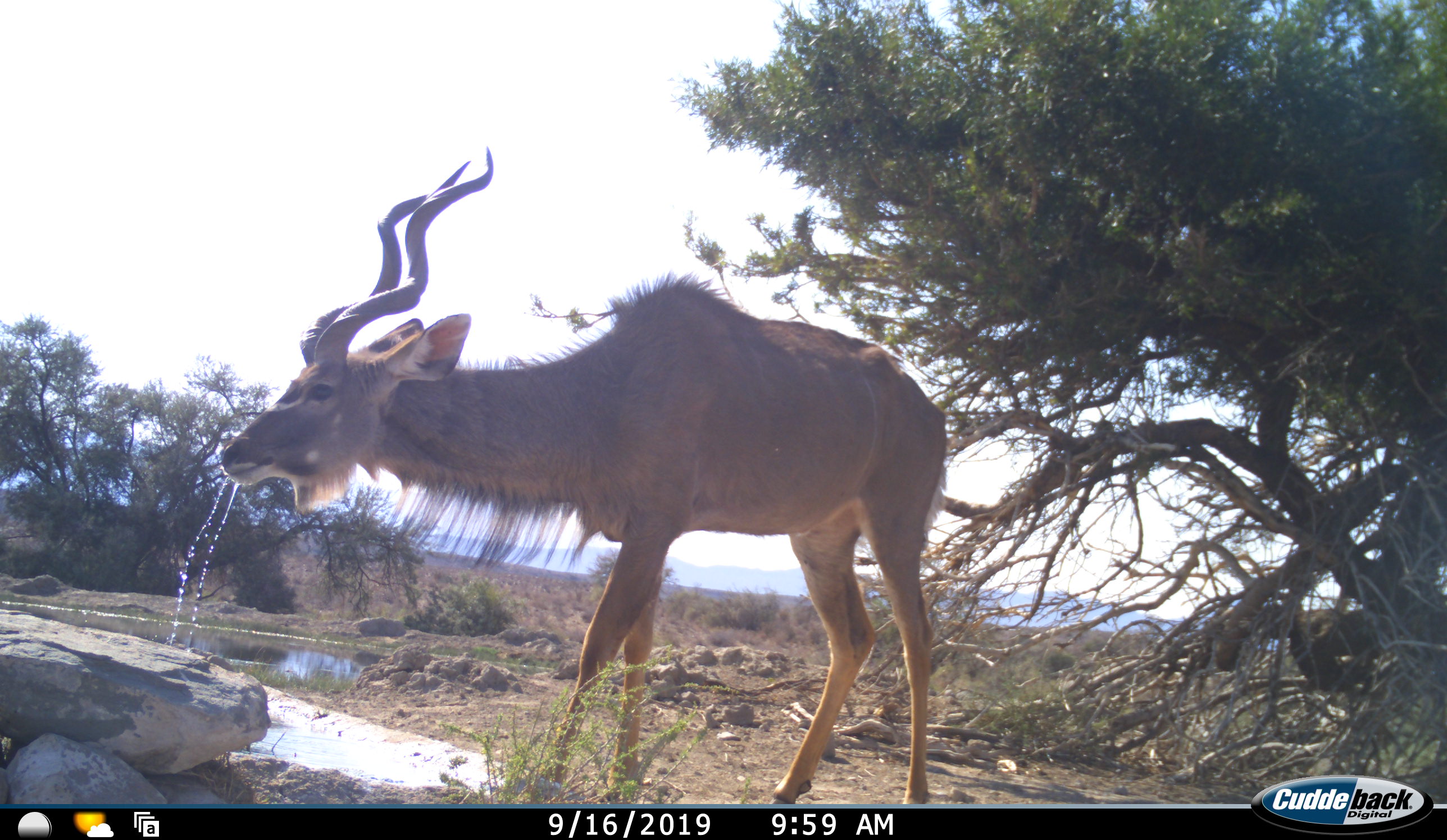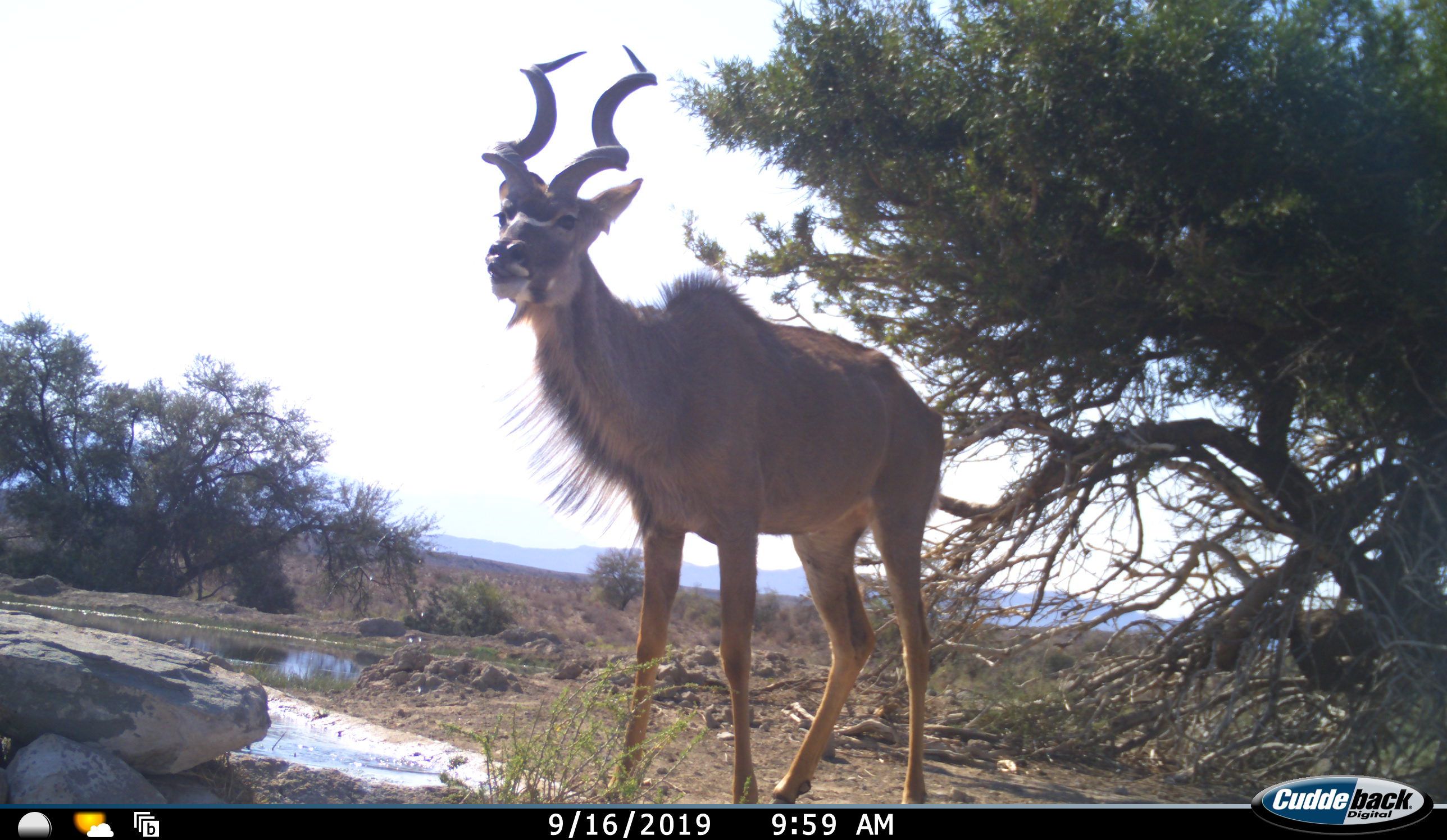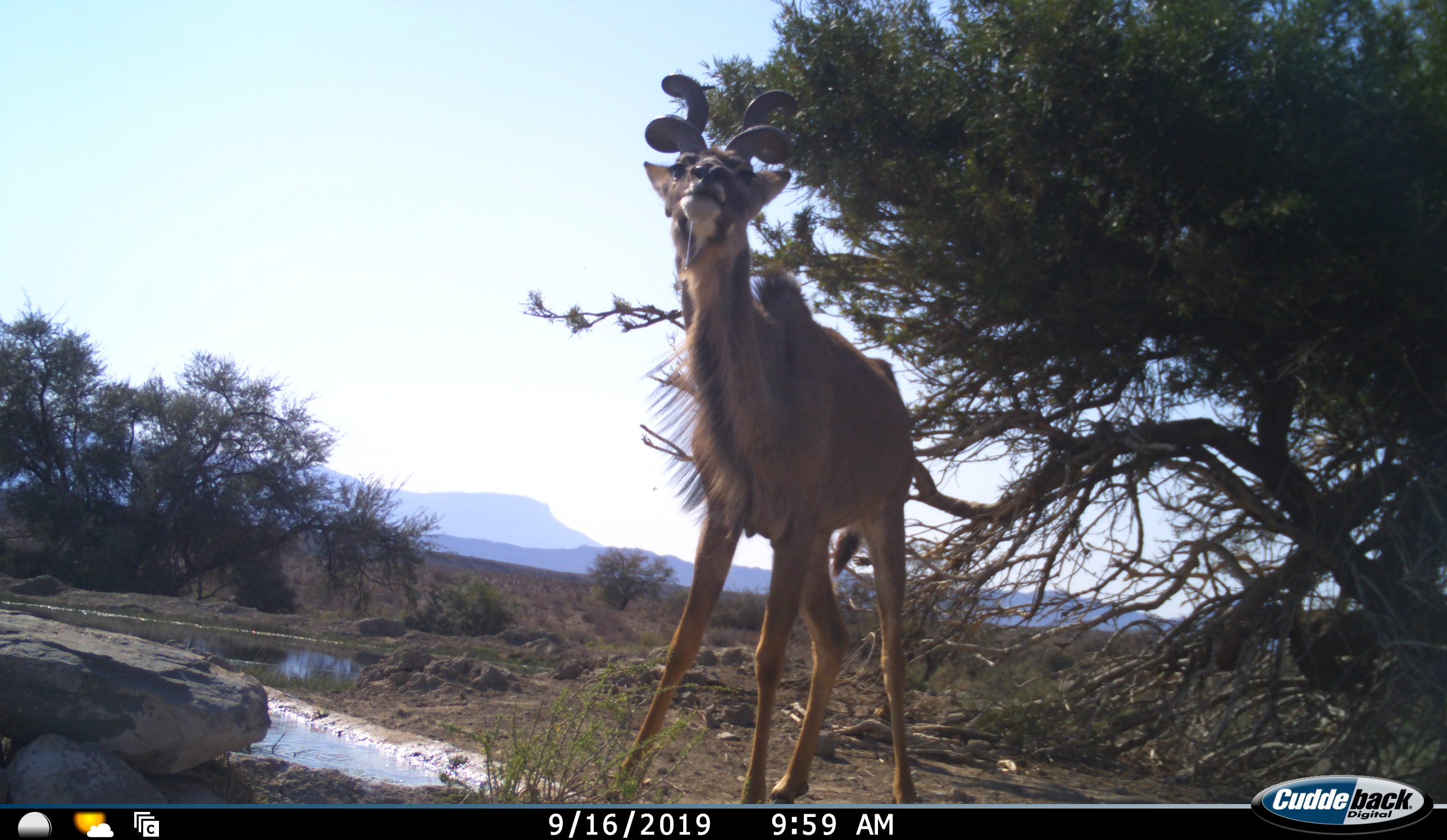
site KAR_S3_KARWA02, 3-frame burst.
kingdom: Animalia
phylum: Chordata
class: Mammalia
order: Artiodactyla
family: Bovidae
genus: Tragelaphus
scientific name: Tragelaphus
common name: kudu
Kudu (Tragelaphus), count 1. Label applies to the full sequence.